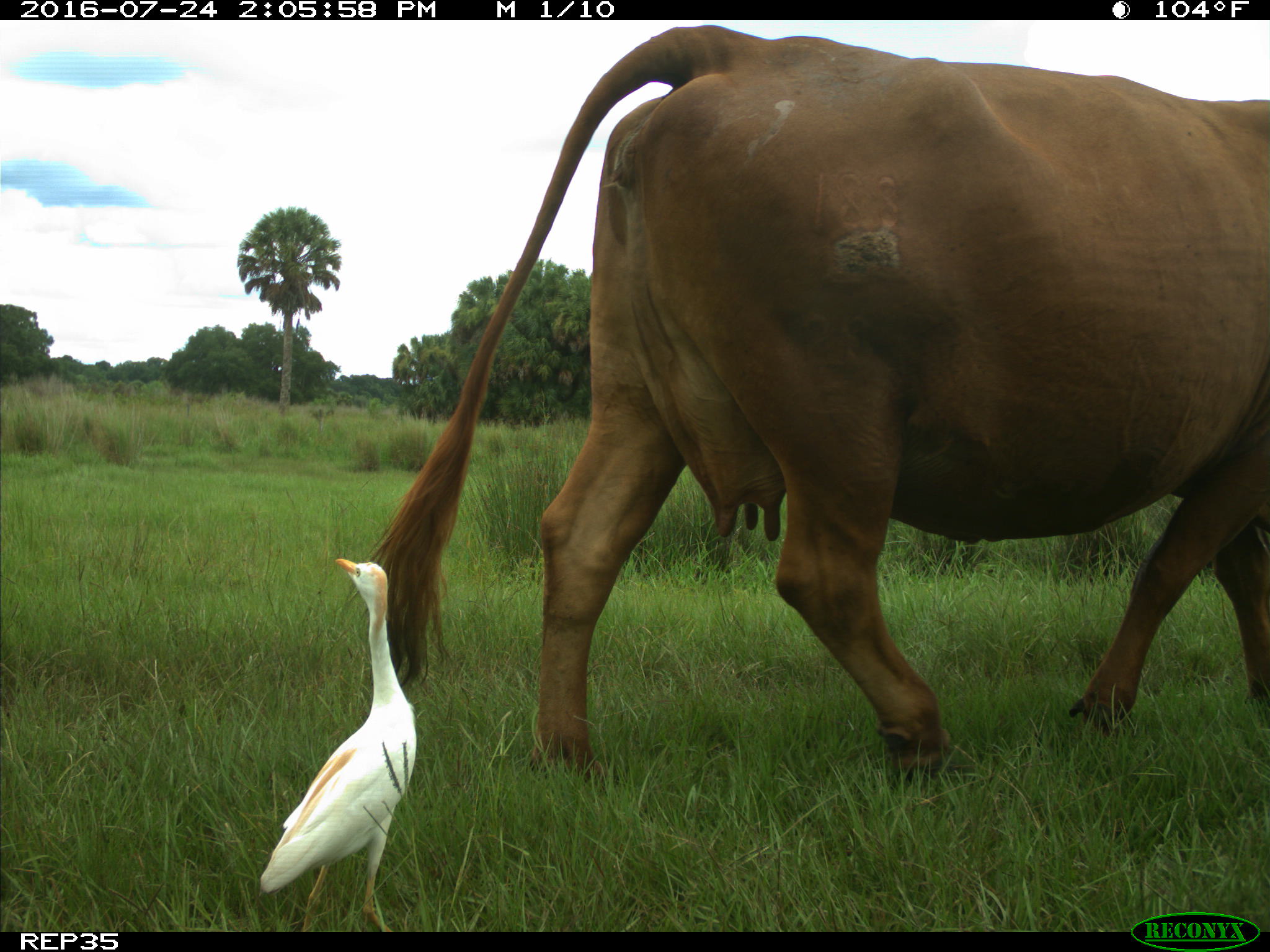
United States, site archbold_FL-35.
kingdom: Animalia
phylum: Chordata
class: Mammalia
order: Artiodactyla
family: Bovidae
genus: Bos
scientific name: Bos taurus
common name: domestic cow